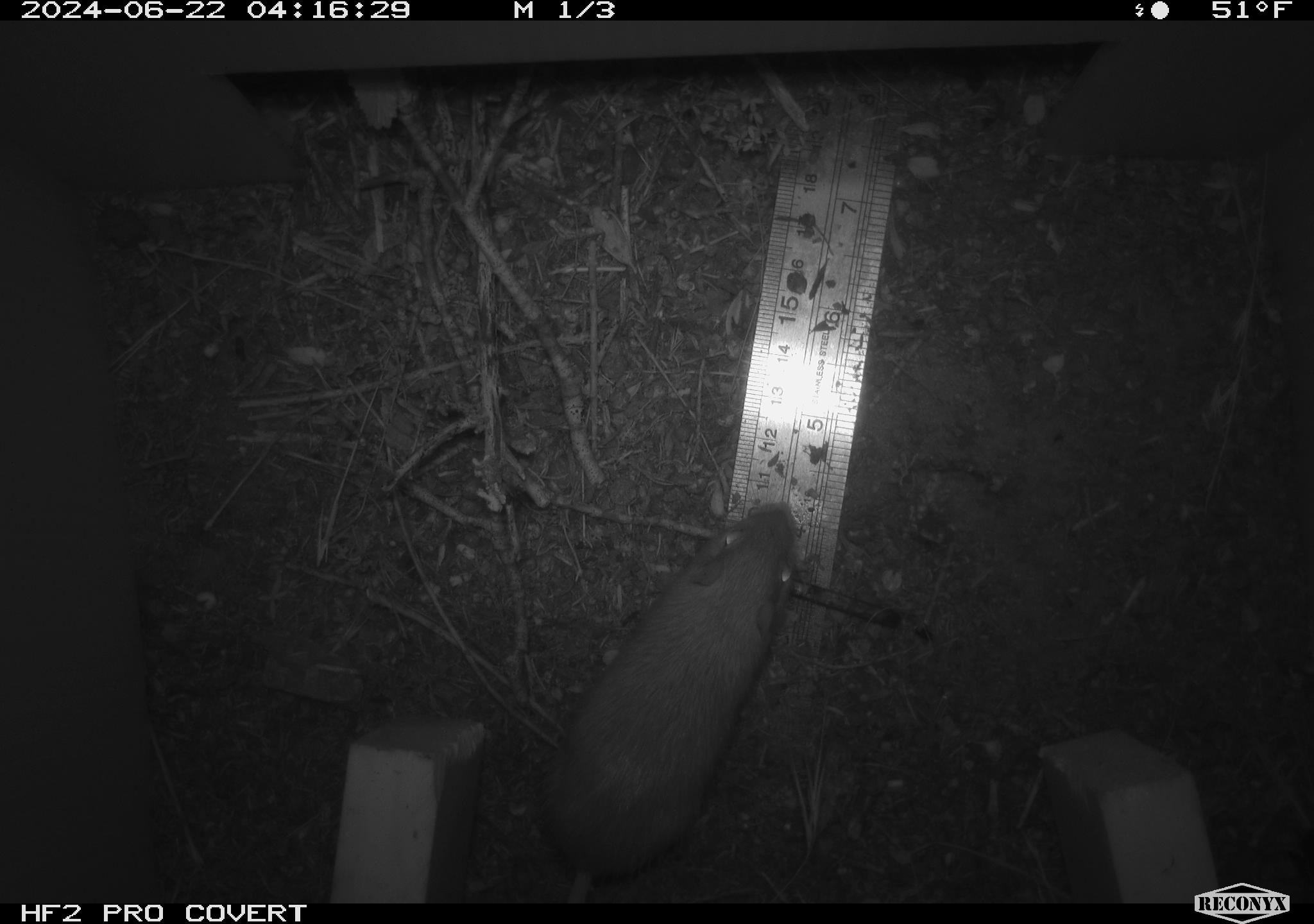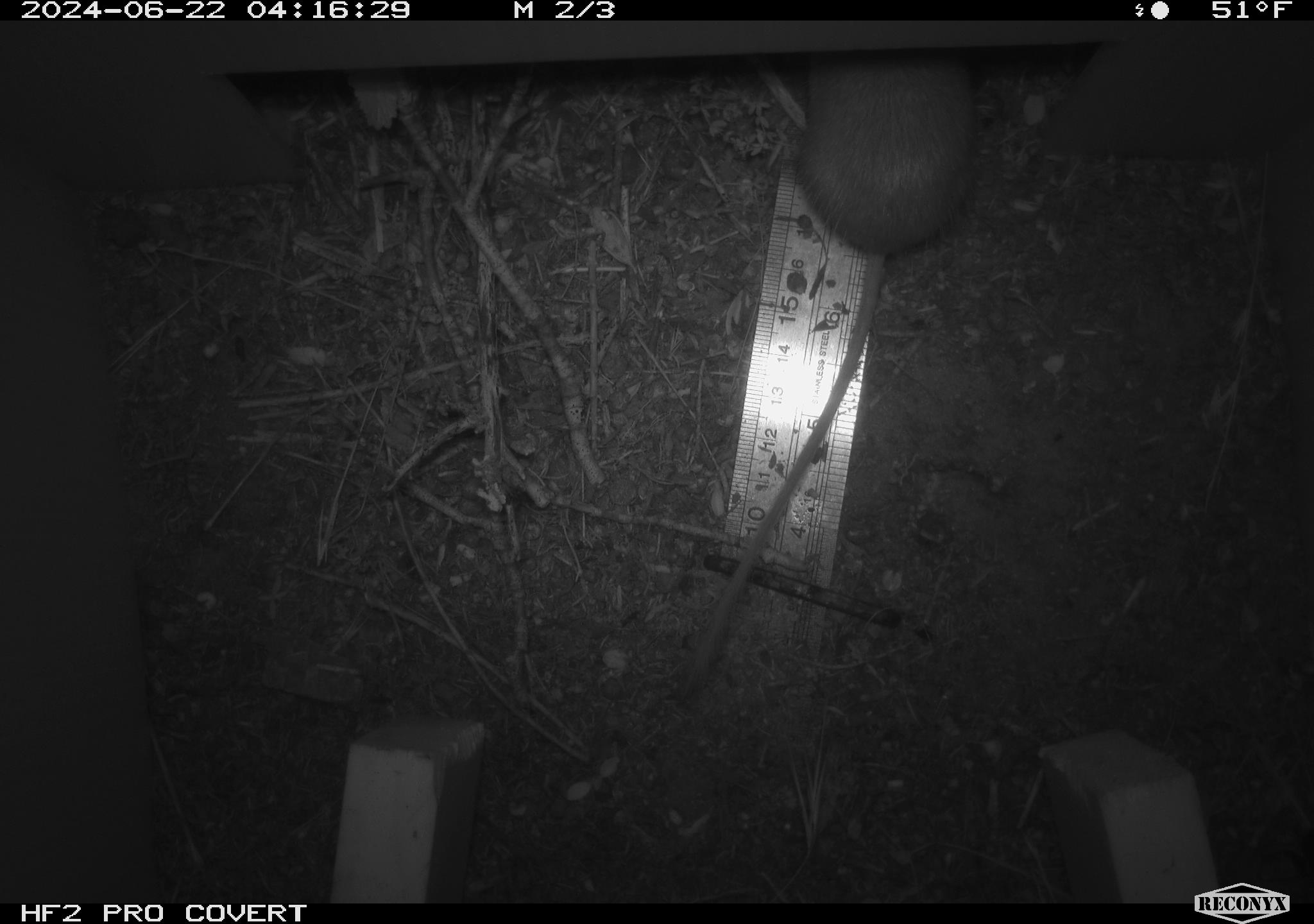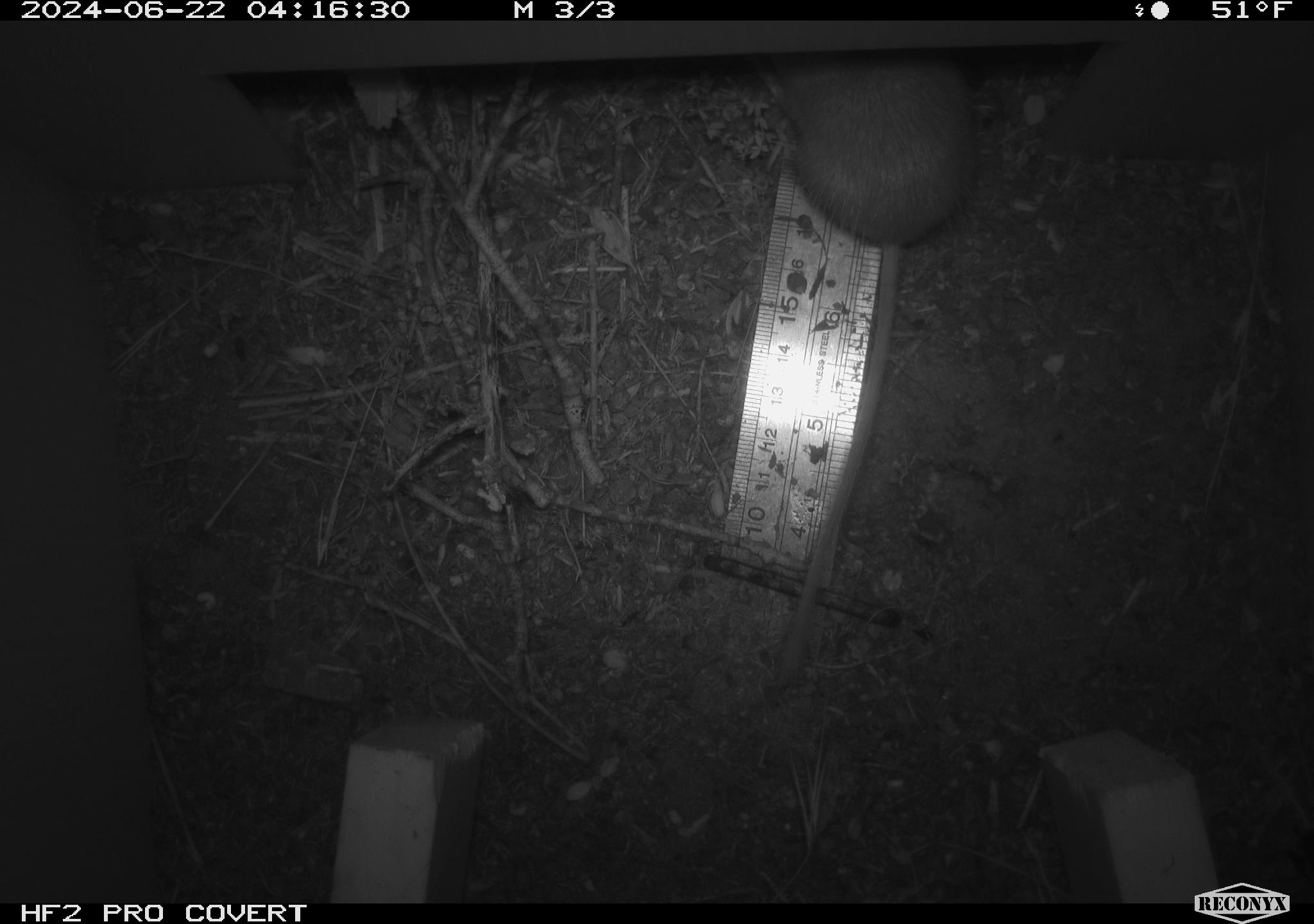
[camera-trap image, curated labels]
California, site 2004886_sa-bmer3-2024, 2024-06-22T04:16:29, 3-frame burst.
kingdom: Animalia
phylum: Chordata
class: Mammalia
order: Rodentia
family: Heteromyidae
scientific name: Heteromyidae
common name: kangaroo rats and pocket mice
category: heteromyidae family